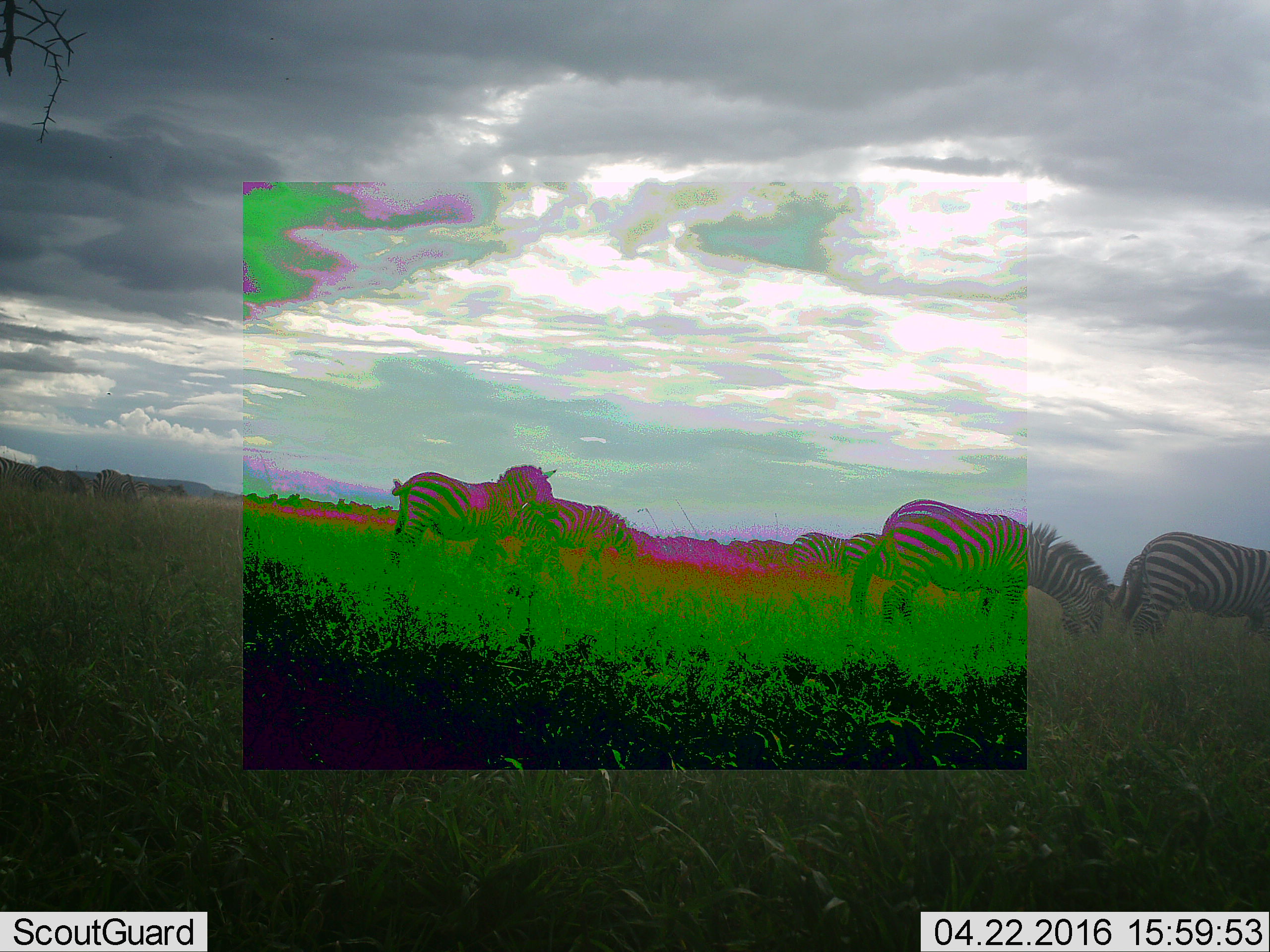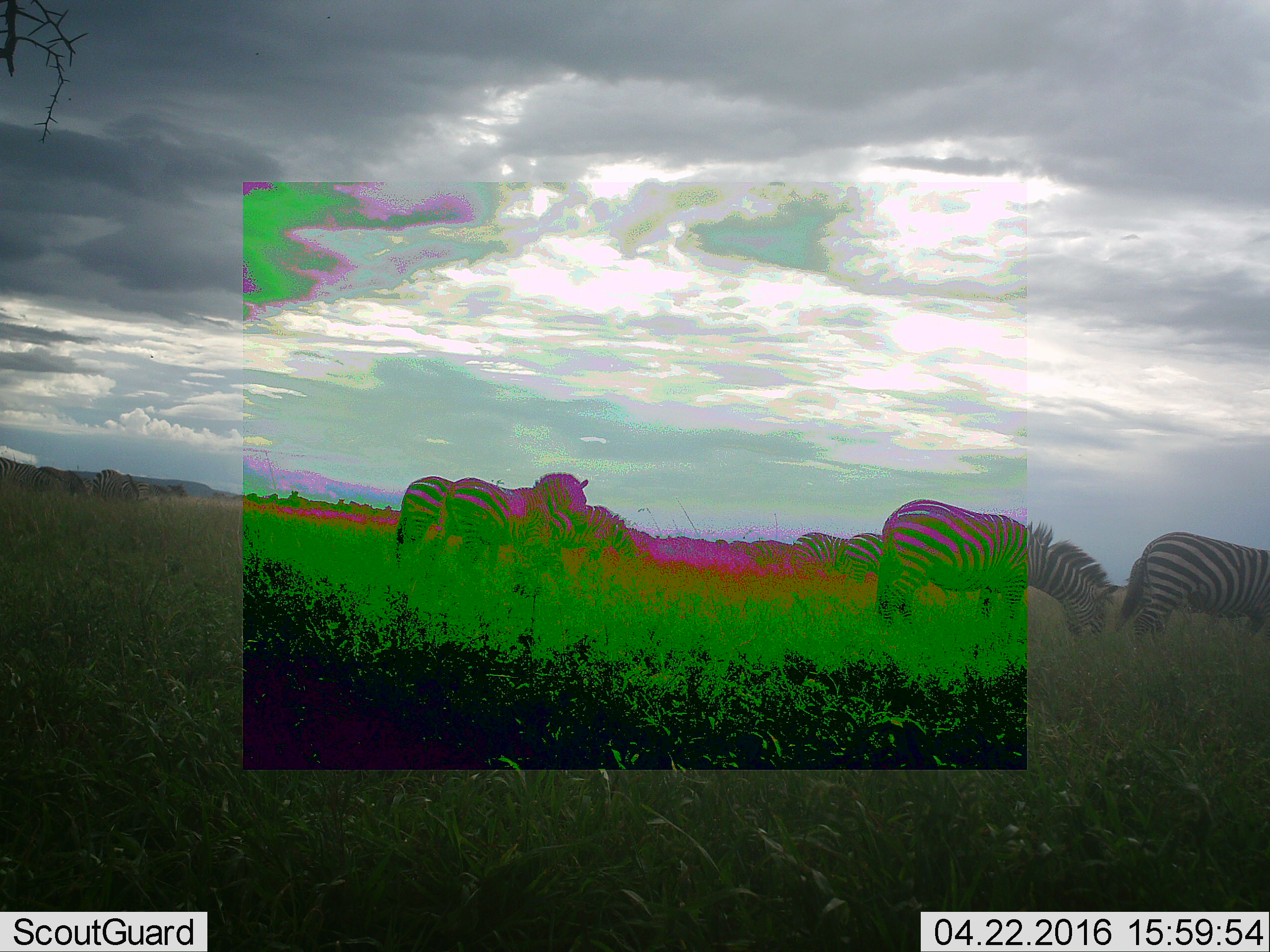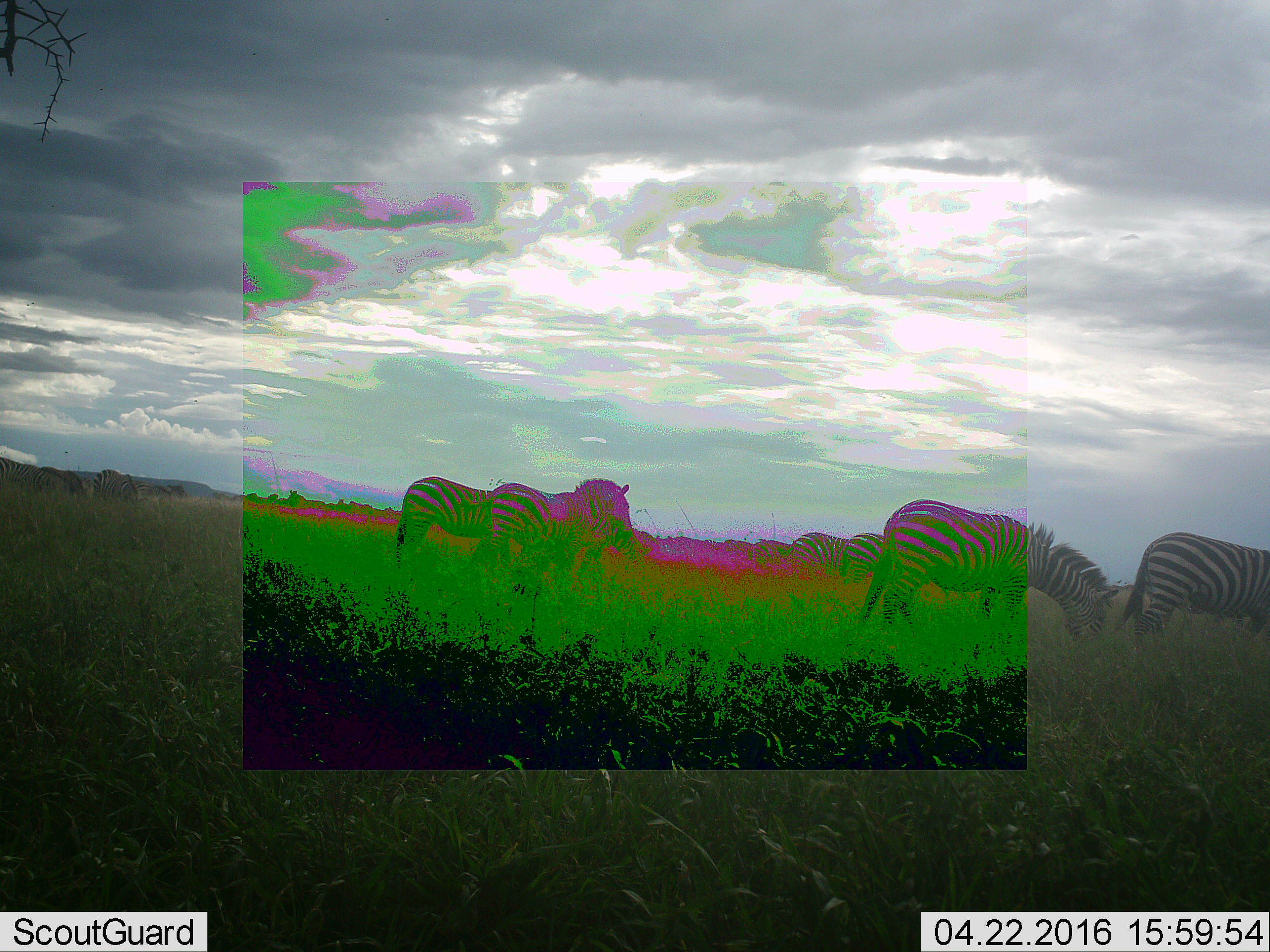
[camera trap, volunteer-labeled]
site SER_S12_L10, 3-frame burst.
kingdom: Animalia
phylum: Chordata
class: Mammalia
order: Perissodactyla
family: Equidae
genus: Equus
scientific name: Equus quagga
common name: plains zebra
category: zebraplains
Zebraplains (plains zebra) (Equus quagga), count 8. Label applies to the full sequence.